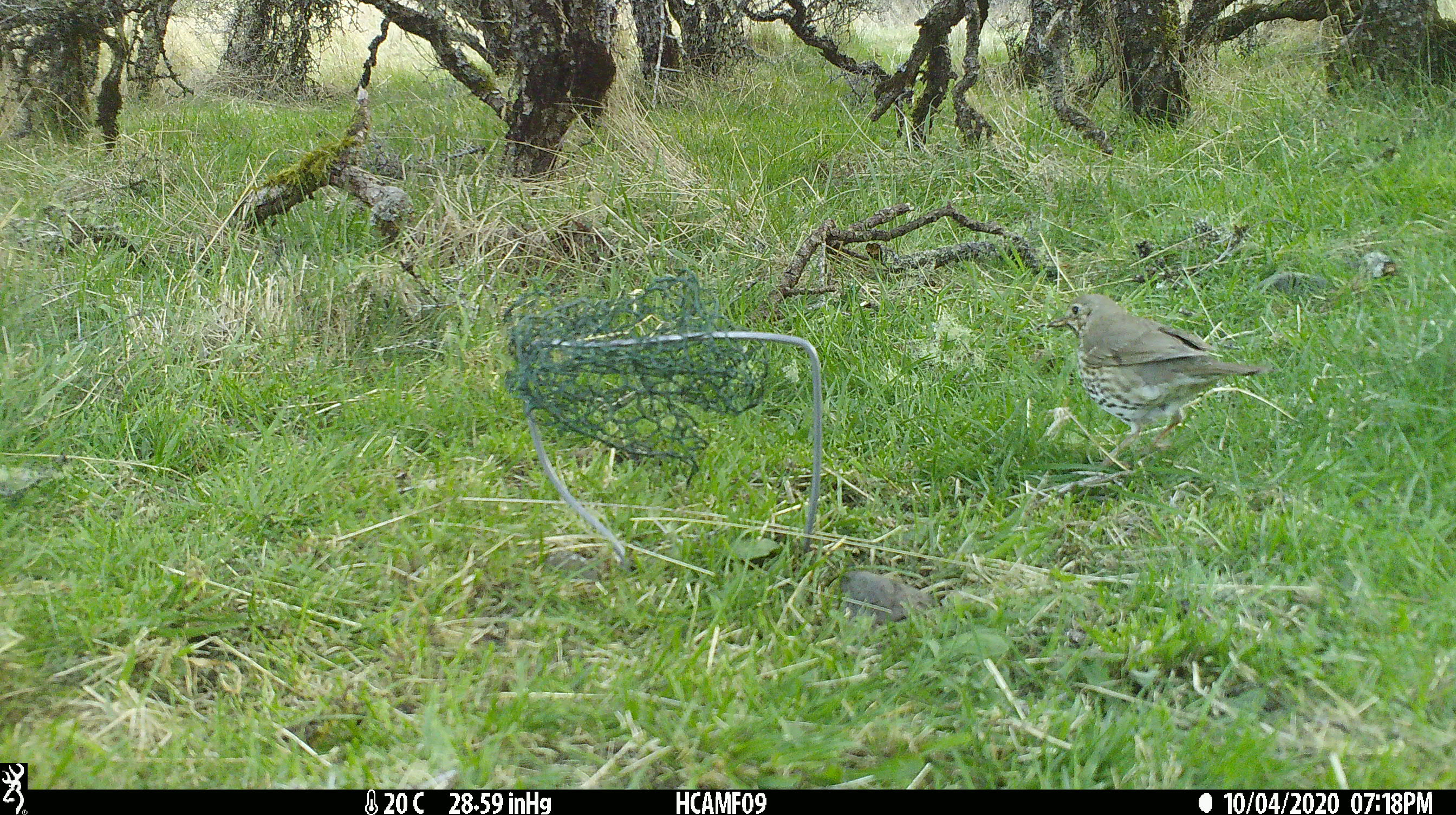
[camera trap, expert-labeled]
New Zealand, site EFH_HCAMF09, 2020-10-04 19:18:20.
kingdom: Animalia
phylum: Chordata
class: Aves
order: Passeriformes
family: Turdidae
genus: Turdus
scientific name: Turdus philomelos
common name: song thrush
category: thrush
Thrush (song thrush) (Turdus philomelos).